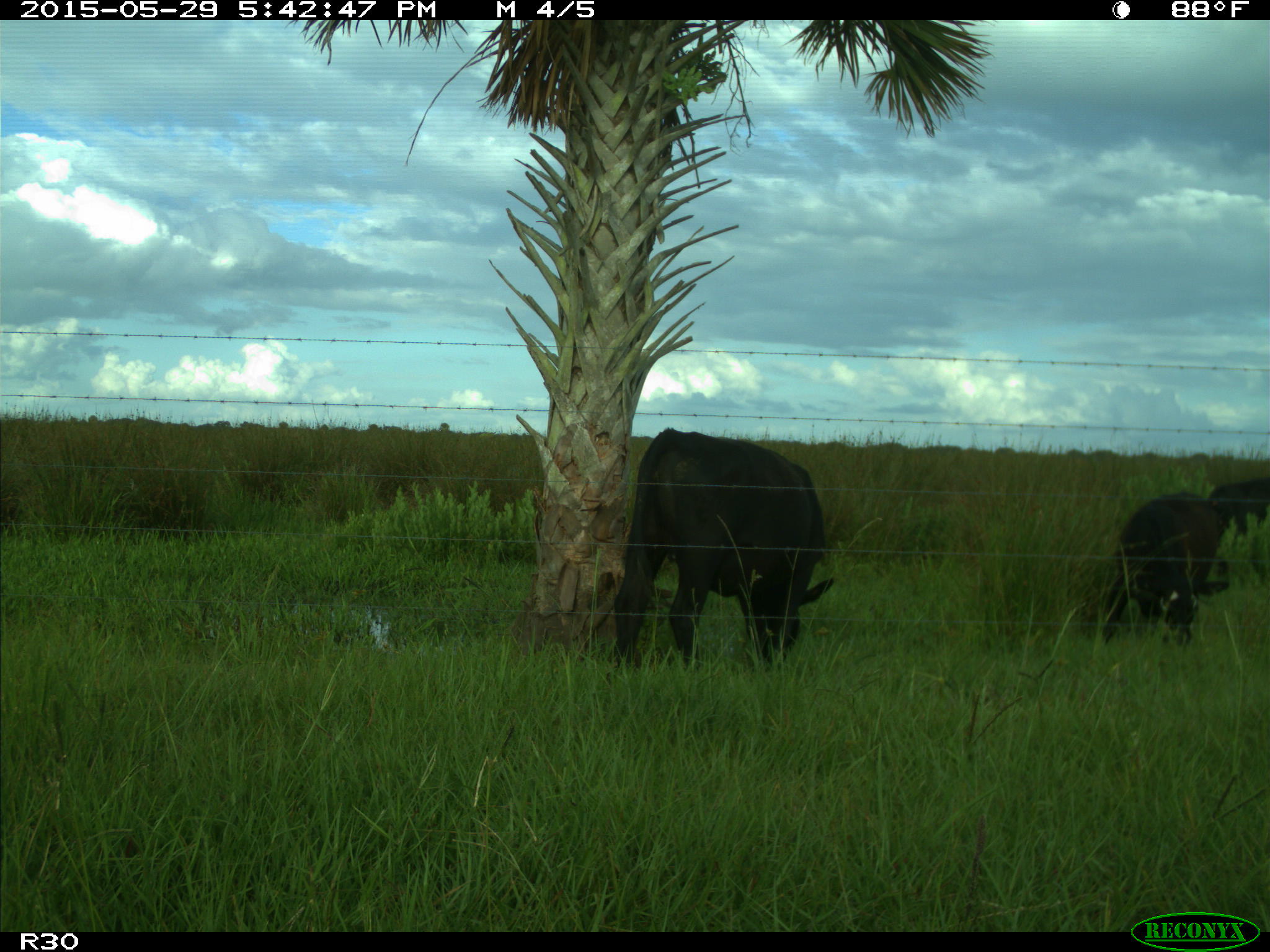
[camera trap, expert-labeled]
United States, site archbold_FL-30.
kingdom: Animalia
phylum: Chordata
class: Mammalia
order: Artiodactyla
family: Bovidae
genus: Bos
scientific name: Bos taurus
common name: domestic cow